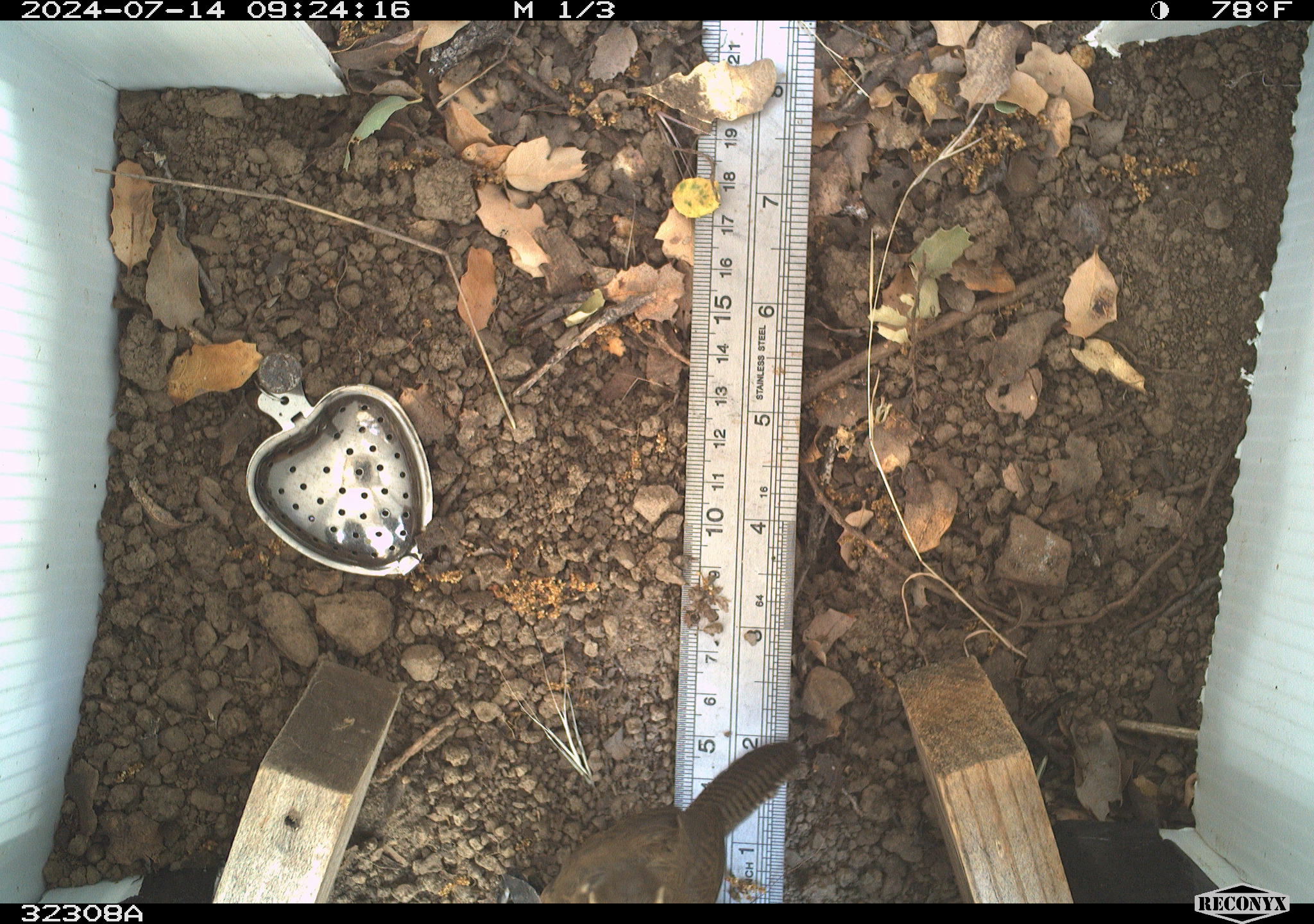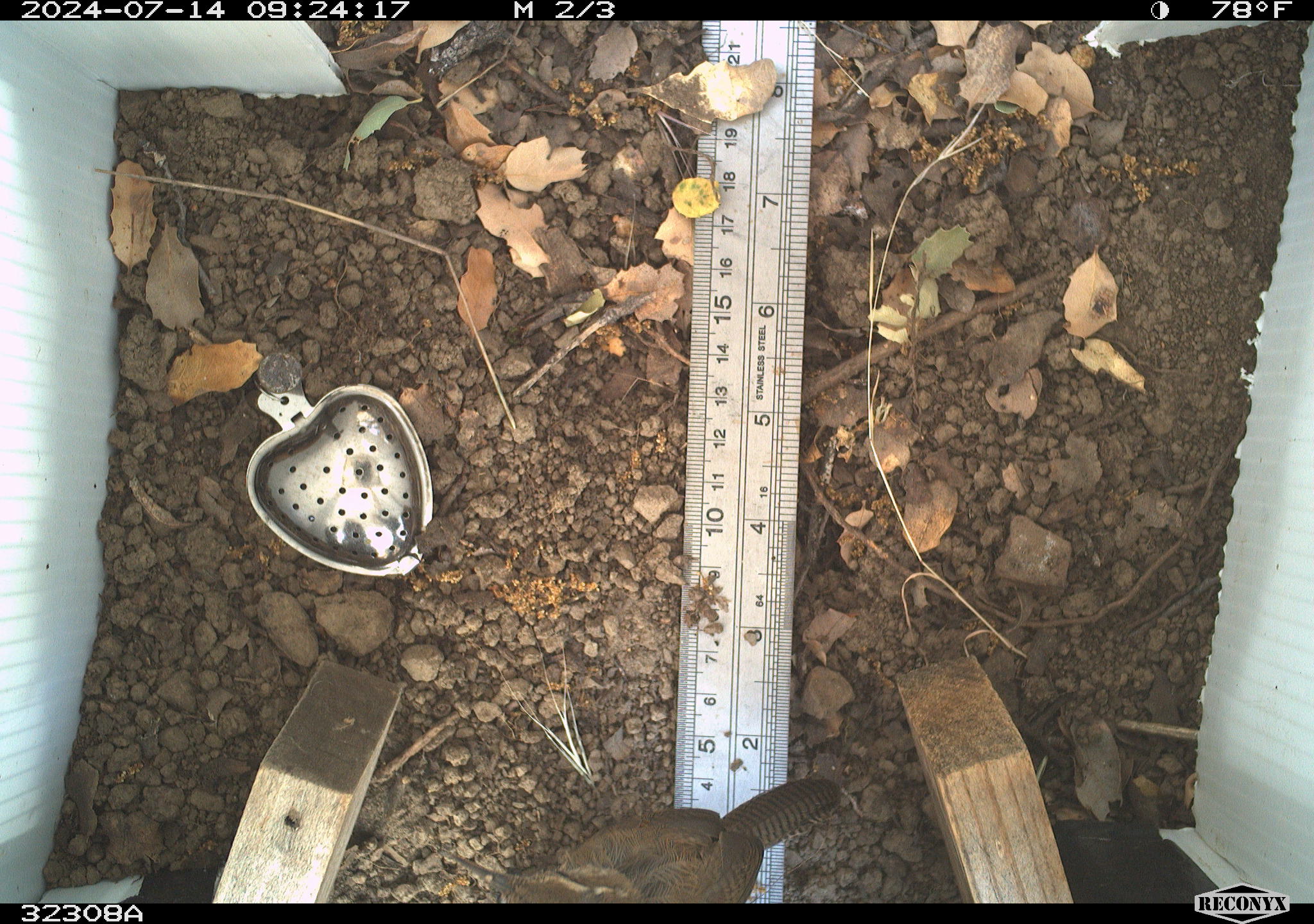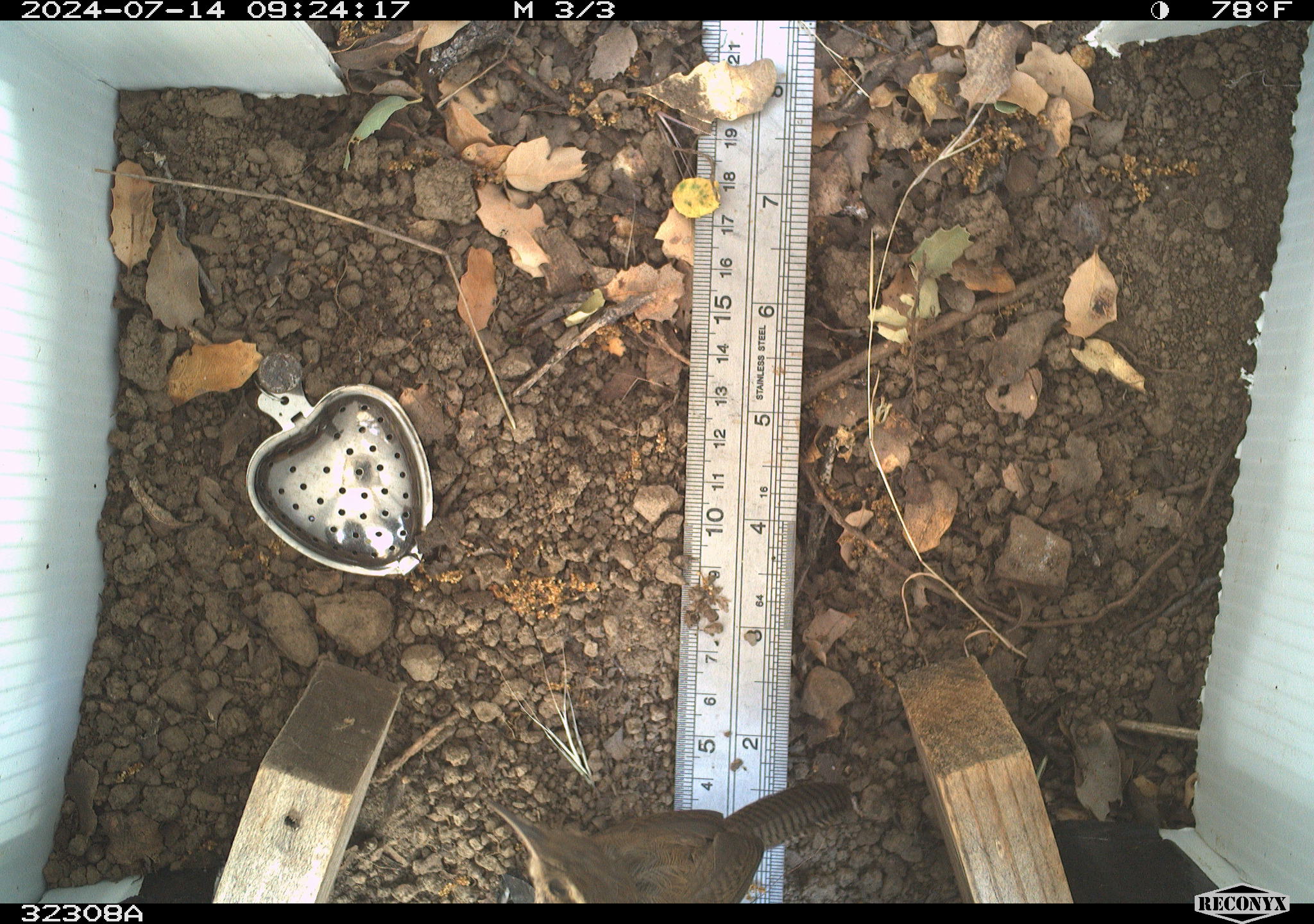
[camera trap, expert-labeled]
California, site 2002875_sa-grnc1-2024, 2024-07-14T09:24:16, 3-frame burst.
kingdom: Animalia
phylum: Chordata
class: Aves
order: Passeriformes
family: Troglodytidae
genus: Thryomanes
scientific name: Thryomanes bewickii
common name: bewick's wren